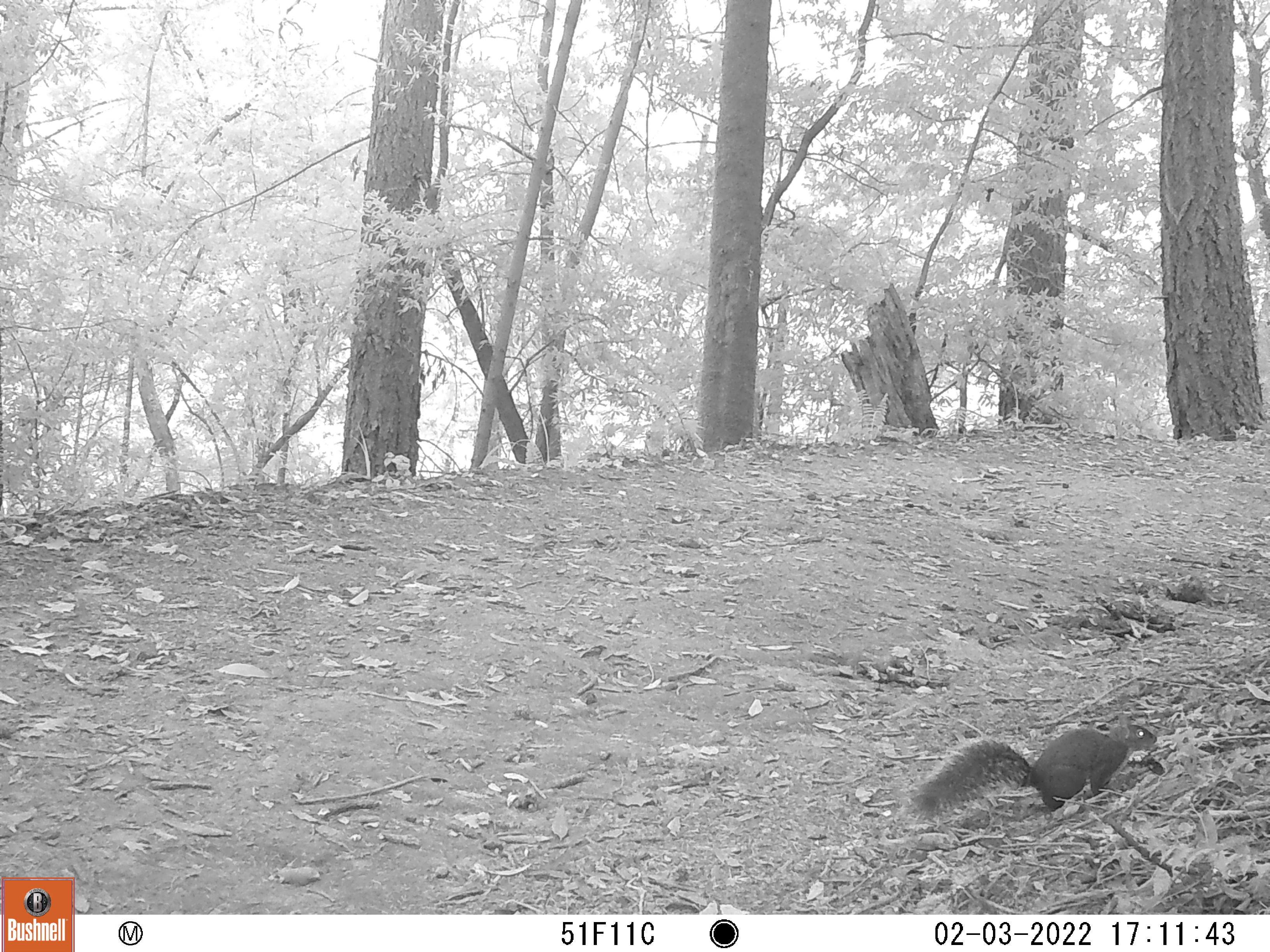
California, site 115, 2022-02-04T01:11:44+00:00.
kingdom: Animalia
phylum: Chordata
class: Mammalia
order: Rodentia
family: Sciuridae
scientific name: Sciuridae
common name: squirrel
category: unknown squirrel